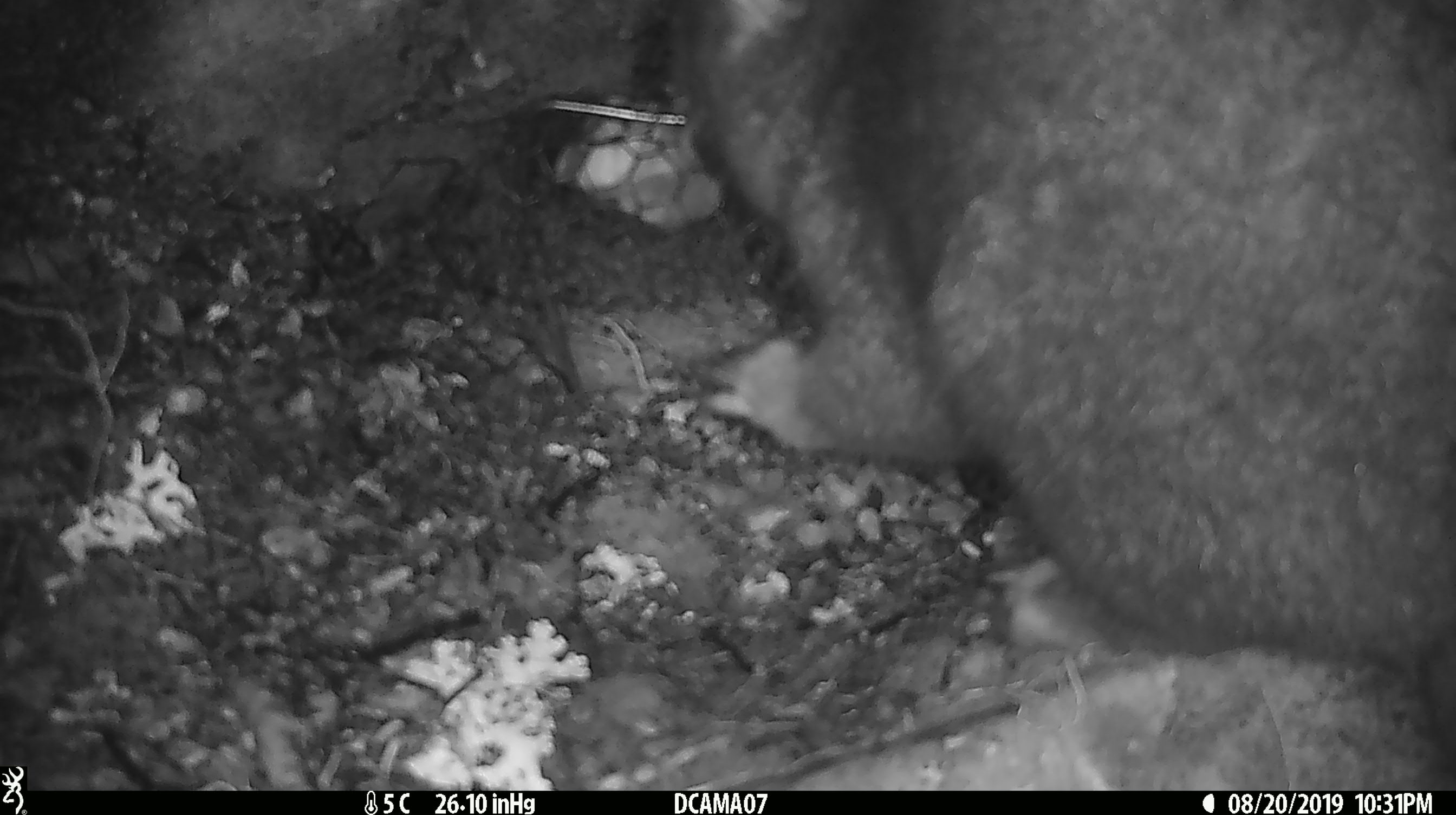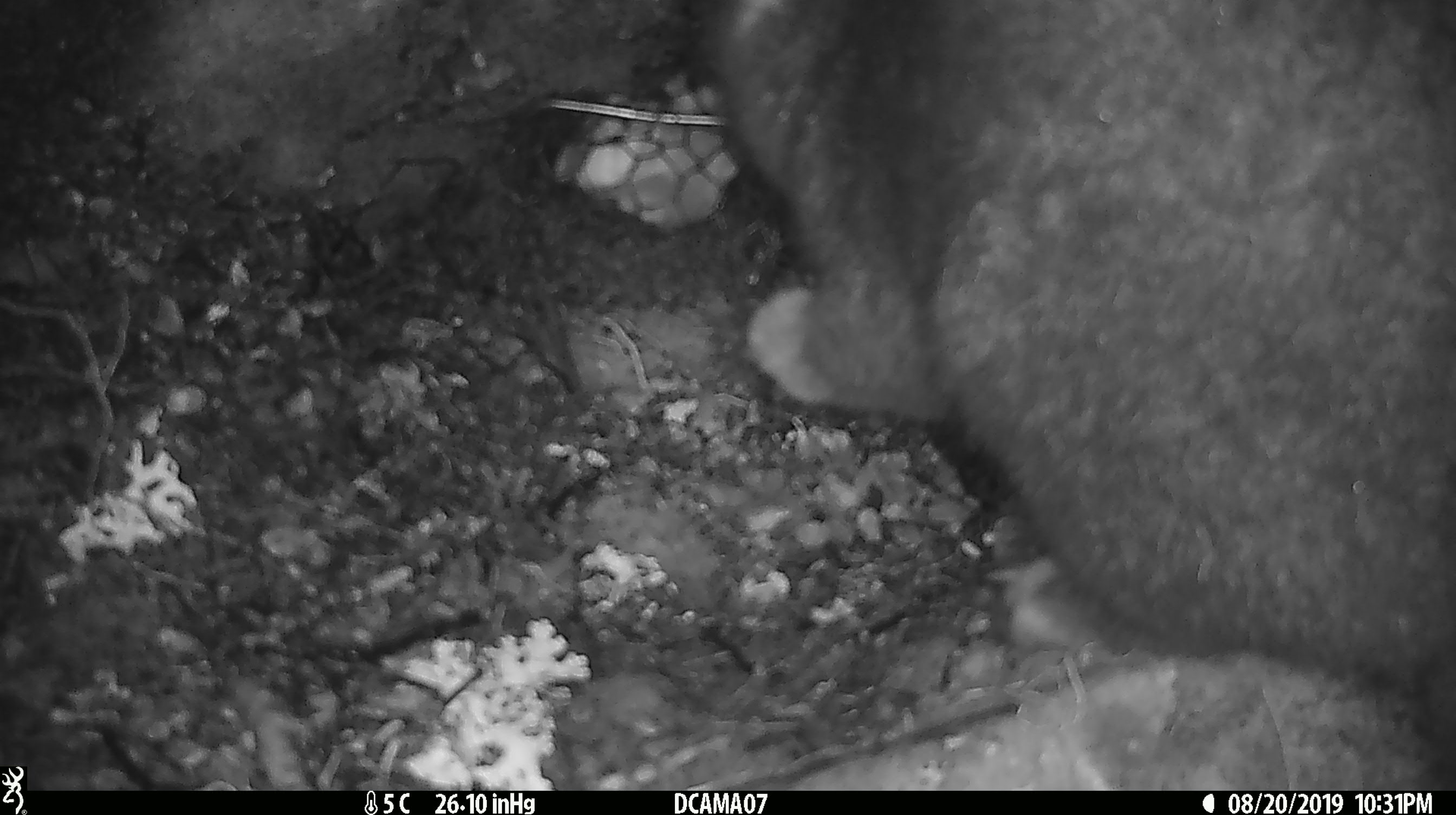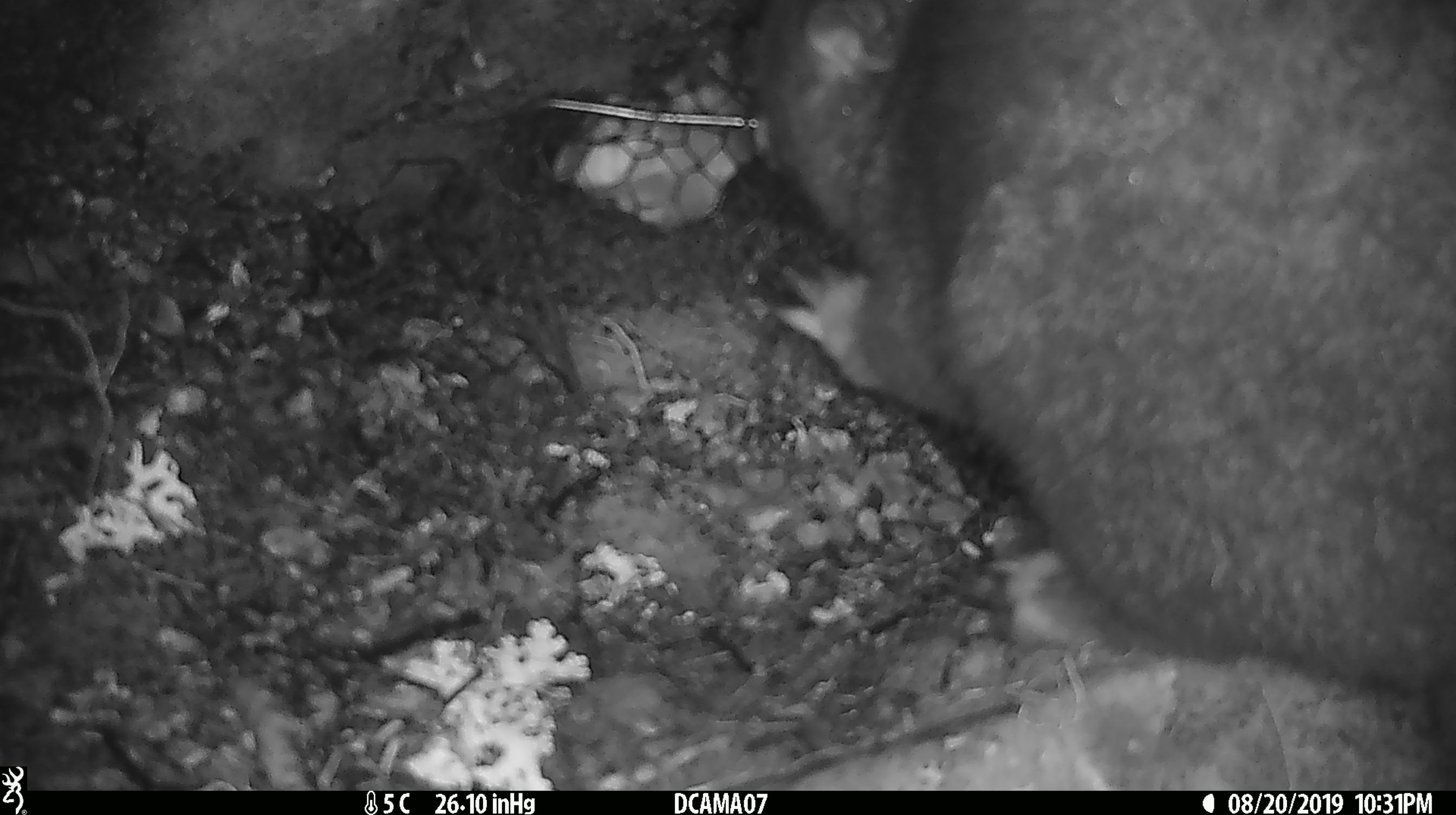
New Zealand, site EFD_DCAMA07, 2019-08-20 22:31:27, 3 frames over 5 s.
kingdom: Animalia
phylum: Chordata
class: Mammalia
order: Diprotodontia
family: Phalangeridae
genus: Trichosurus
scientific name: Trichosurus vulpecula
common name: common brushtail possum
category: possum